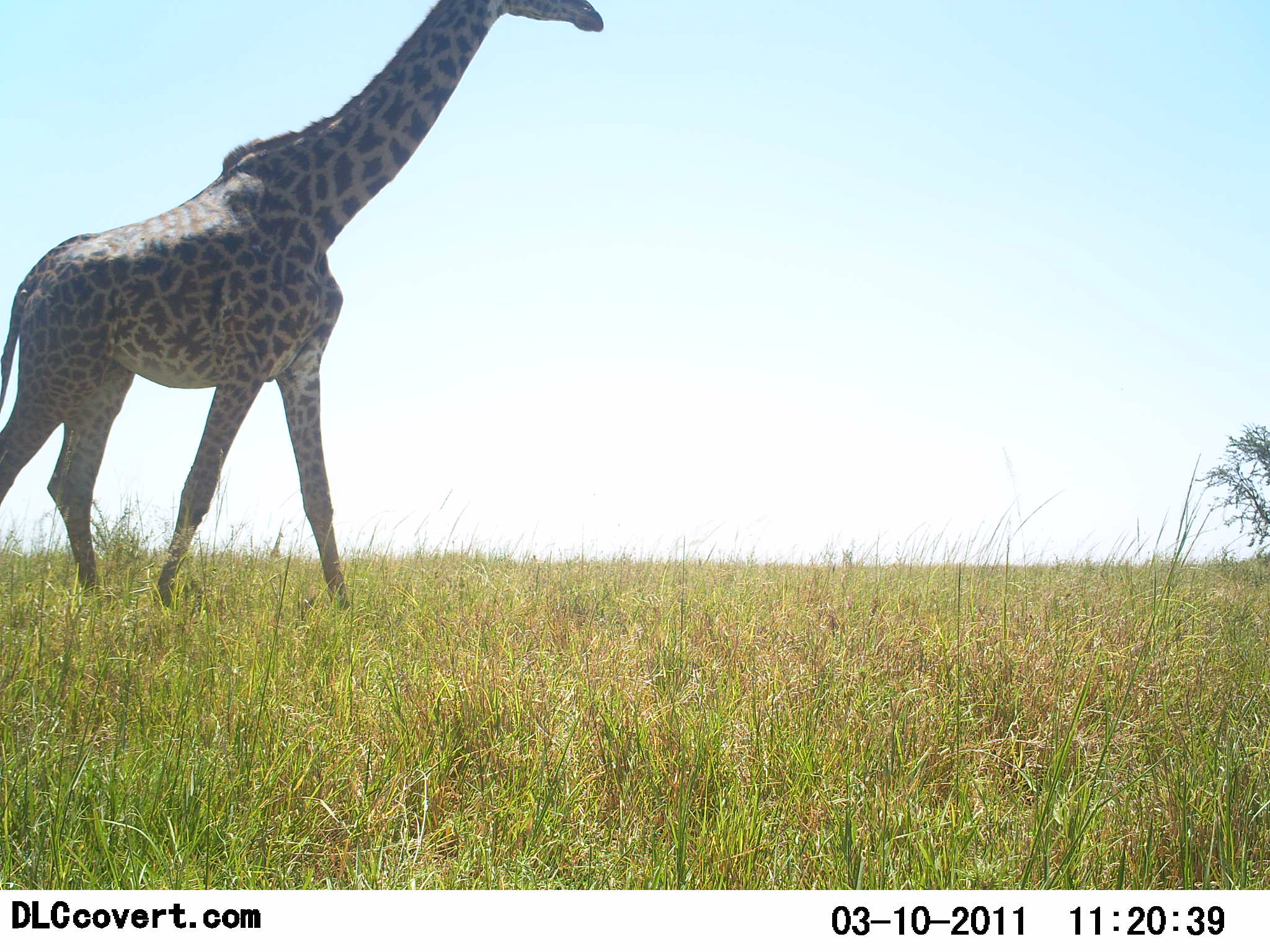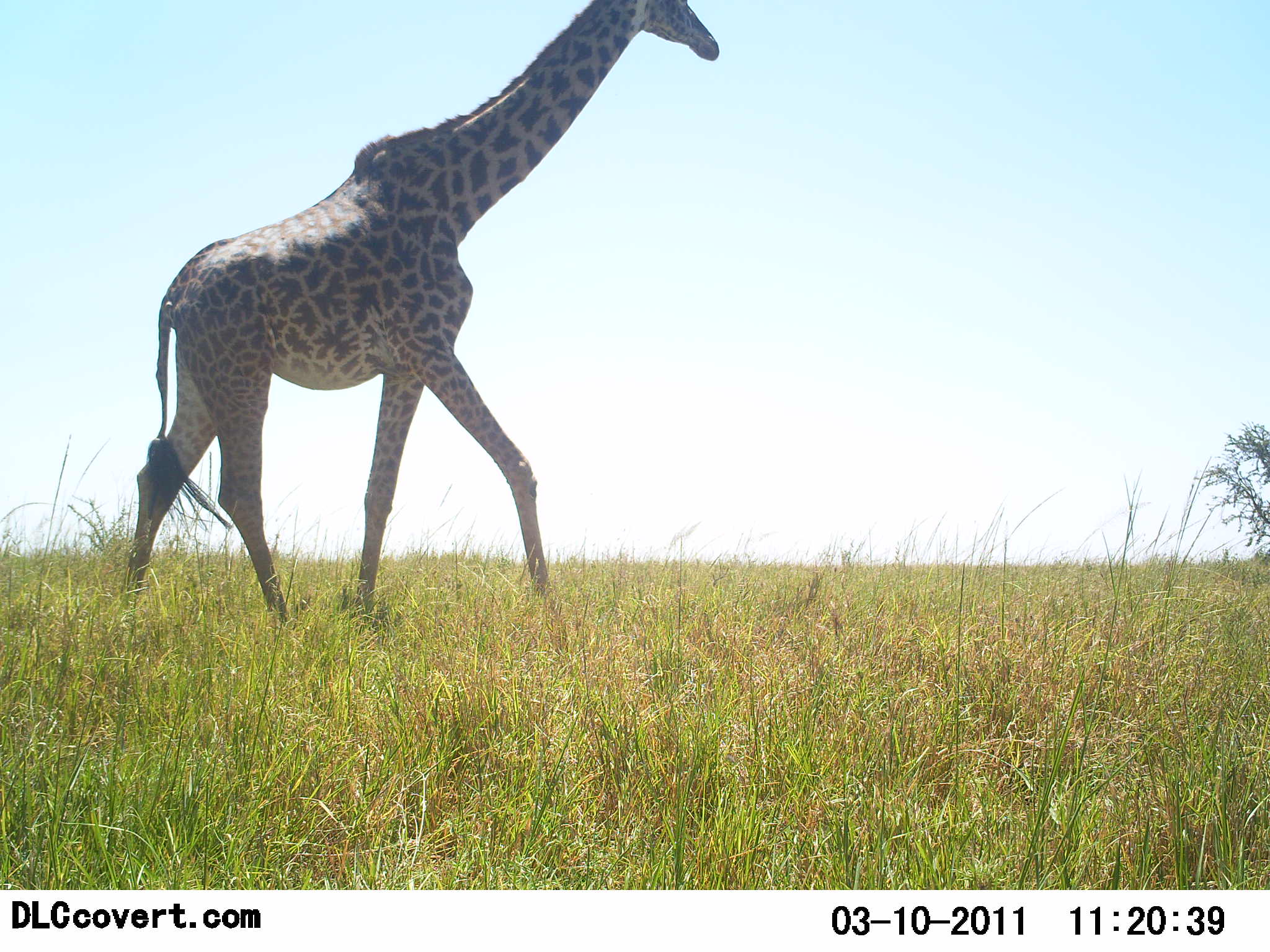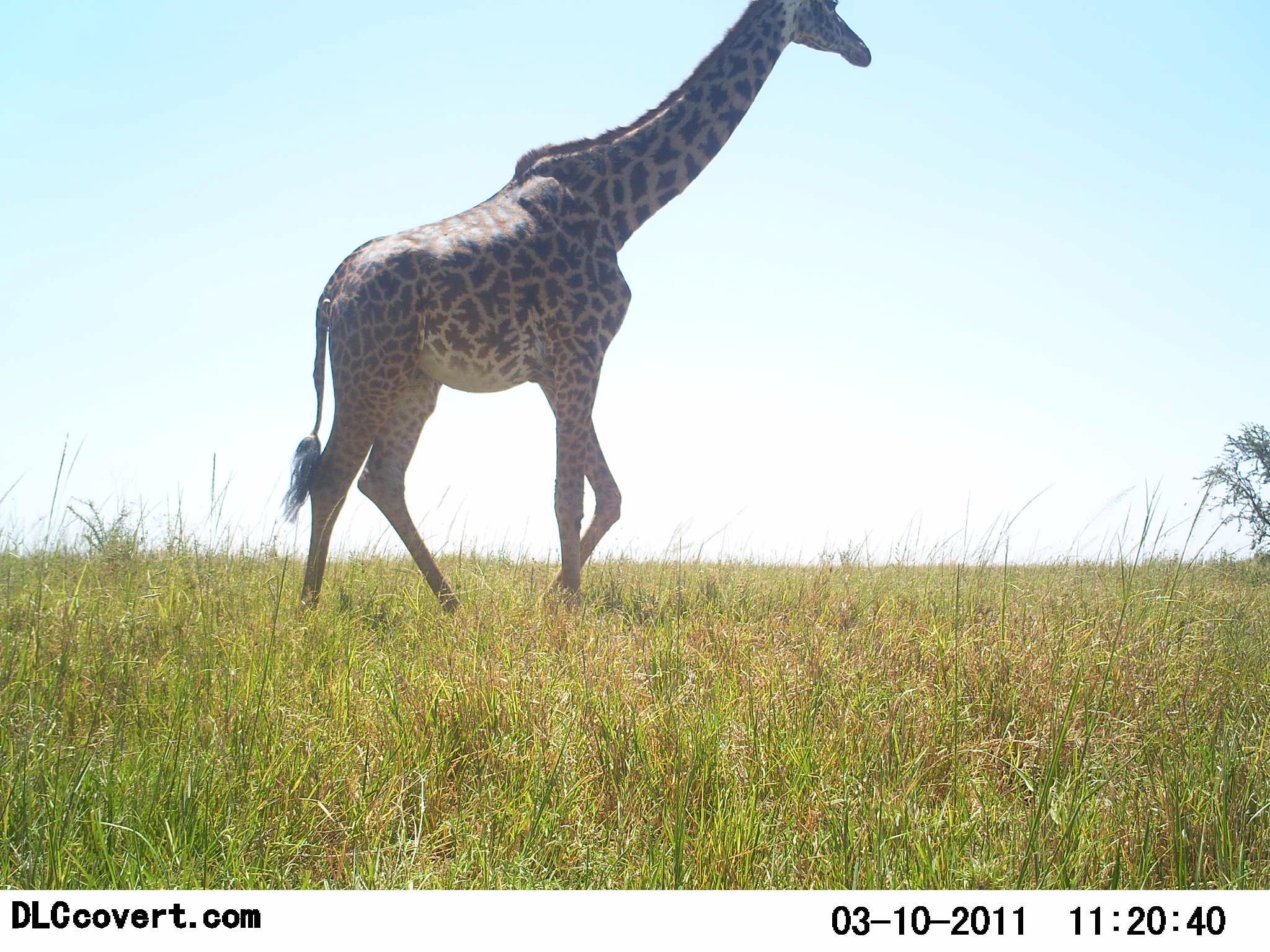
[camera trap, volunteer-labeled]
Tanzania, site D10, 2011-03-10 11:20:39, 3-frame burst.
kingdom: Animalia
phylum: Chordata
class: Mammalia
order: Artiodactyla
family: Giraffidae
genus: Giraffa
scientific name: Giraffa camelopardalis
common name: giraffe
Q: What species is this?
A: Giraffe (Giraffa camelopardalis).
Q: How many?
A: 1.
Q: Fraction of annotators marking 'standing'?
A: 0%.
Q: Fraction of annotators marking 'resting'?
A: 0%.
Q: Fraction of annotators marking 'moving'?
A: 100%.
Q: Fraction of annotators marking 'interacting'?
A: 0%.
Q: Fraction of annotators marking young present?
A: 0%.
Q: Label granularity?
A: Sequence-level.